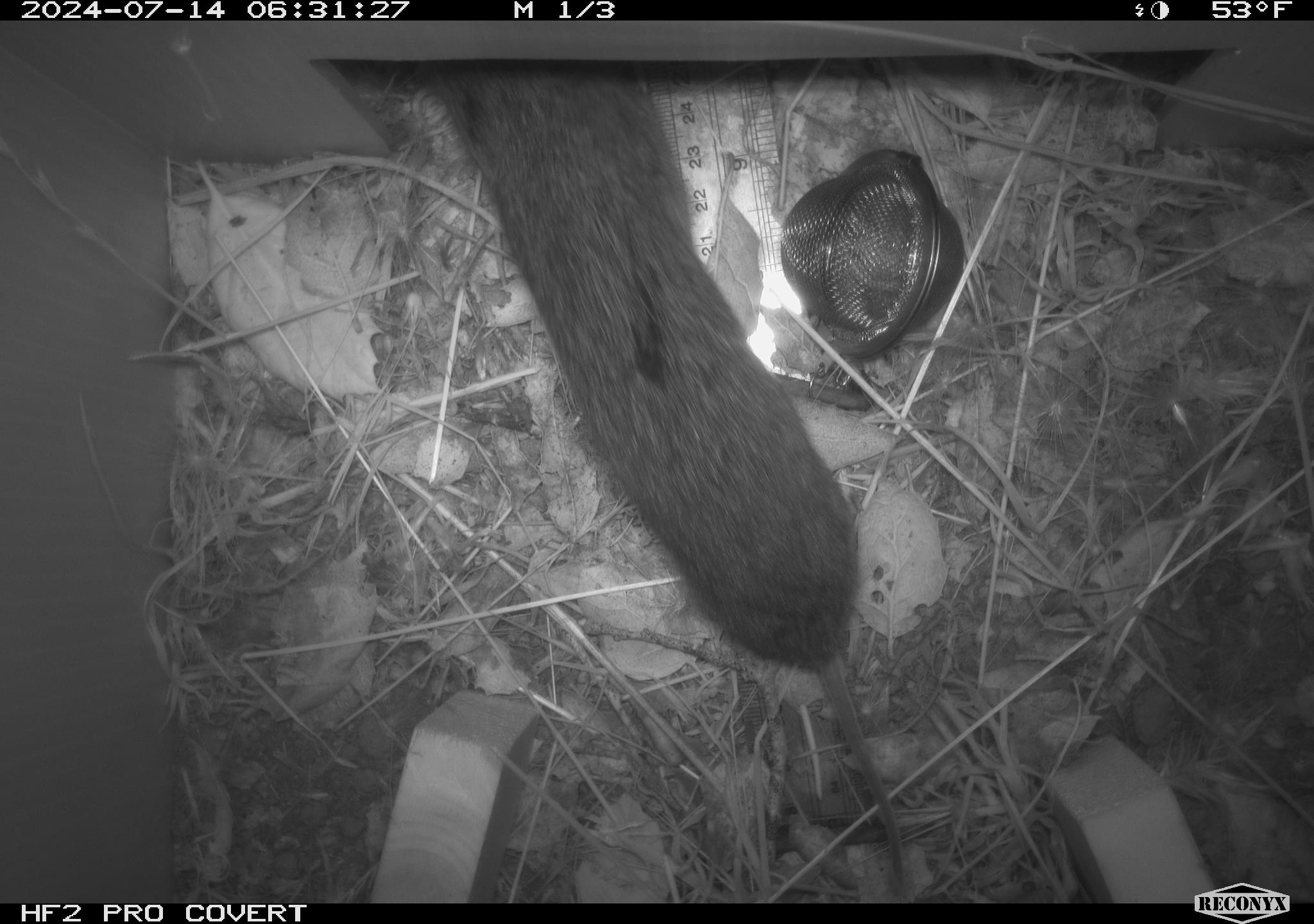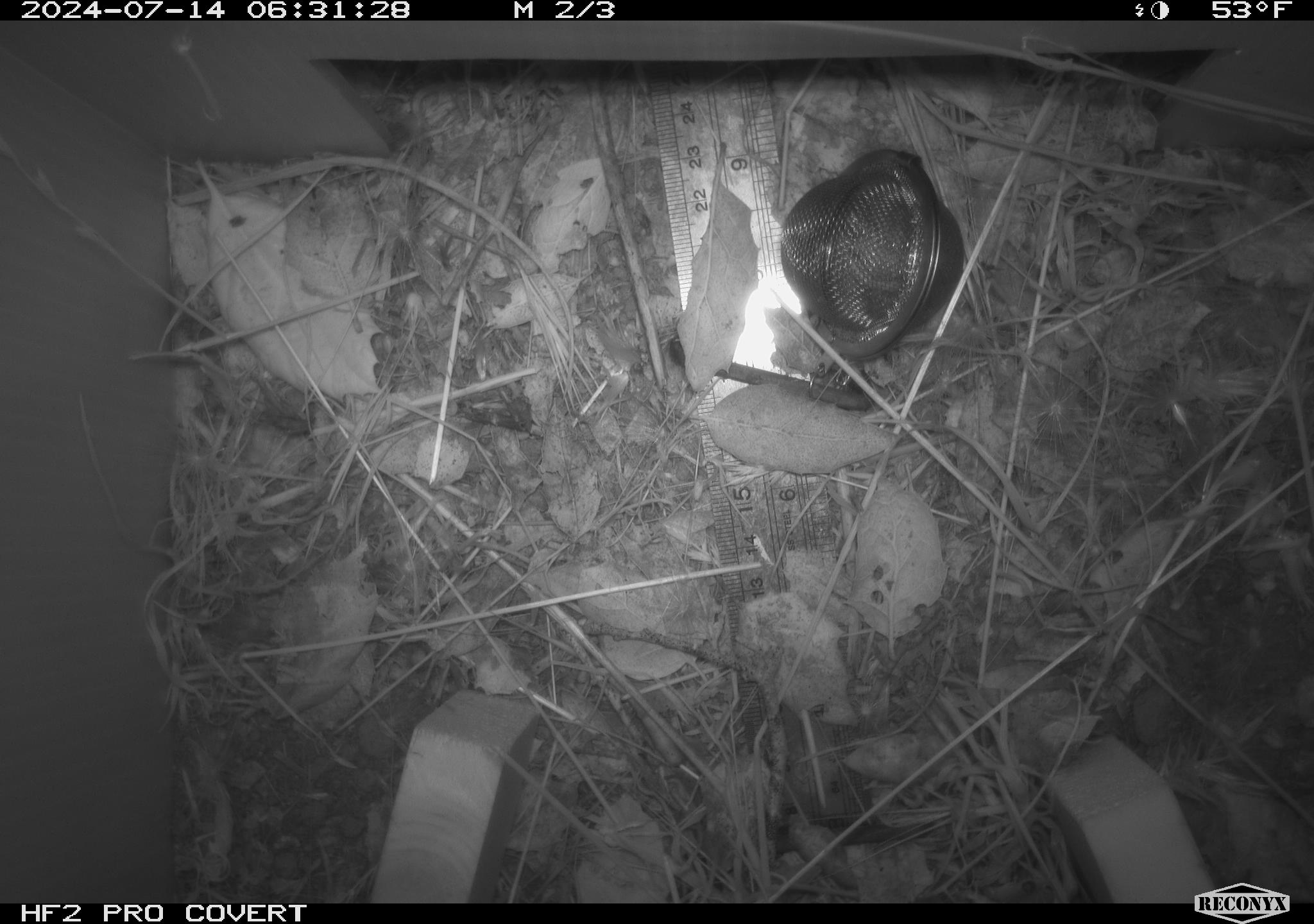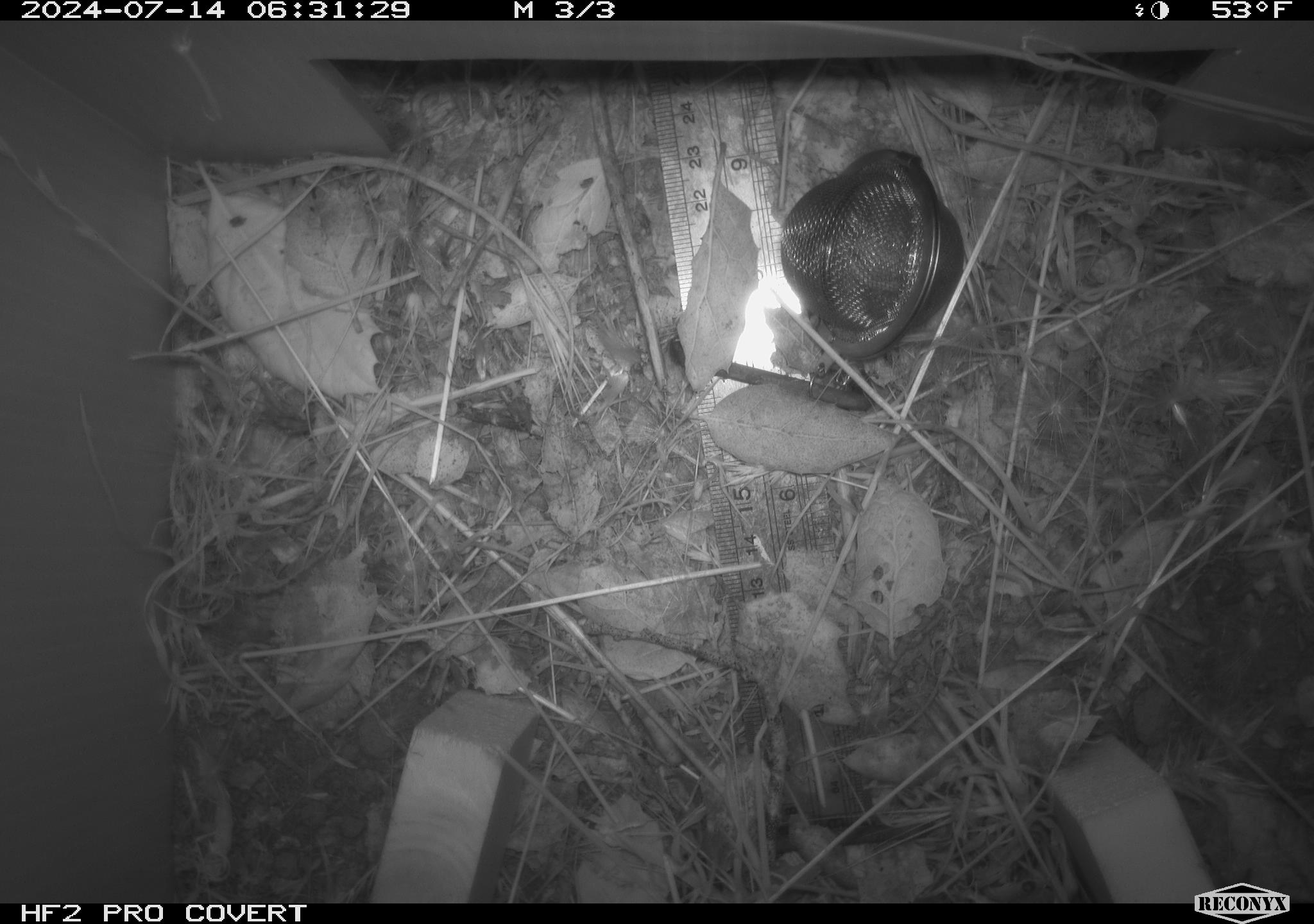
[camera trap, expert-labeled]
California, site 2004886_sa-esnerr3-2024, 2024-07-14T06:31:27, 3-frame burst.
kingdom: Animalia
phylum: Chordata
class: Mammalia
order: Rodentia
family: Cricetidae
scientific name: Cricetidae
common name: hamsters, voles, lemmings, and allies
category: cricetidae family